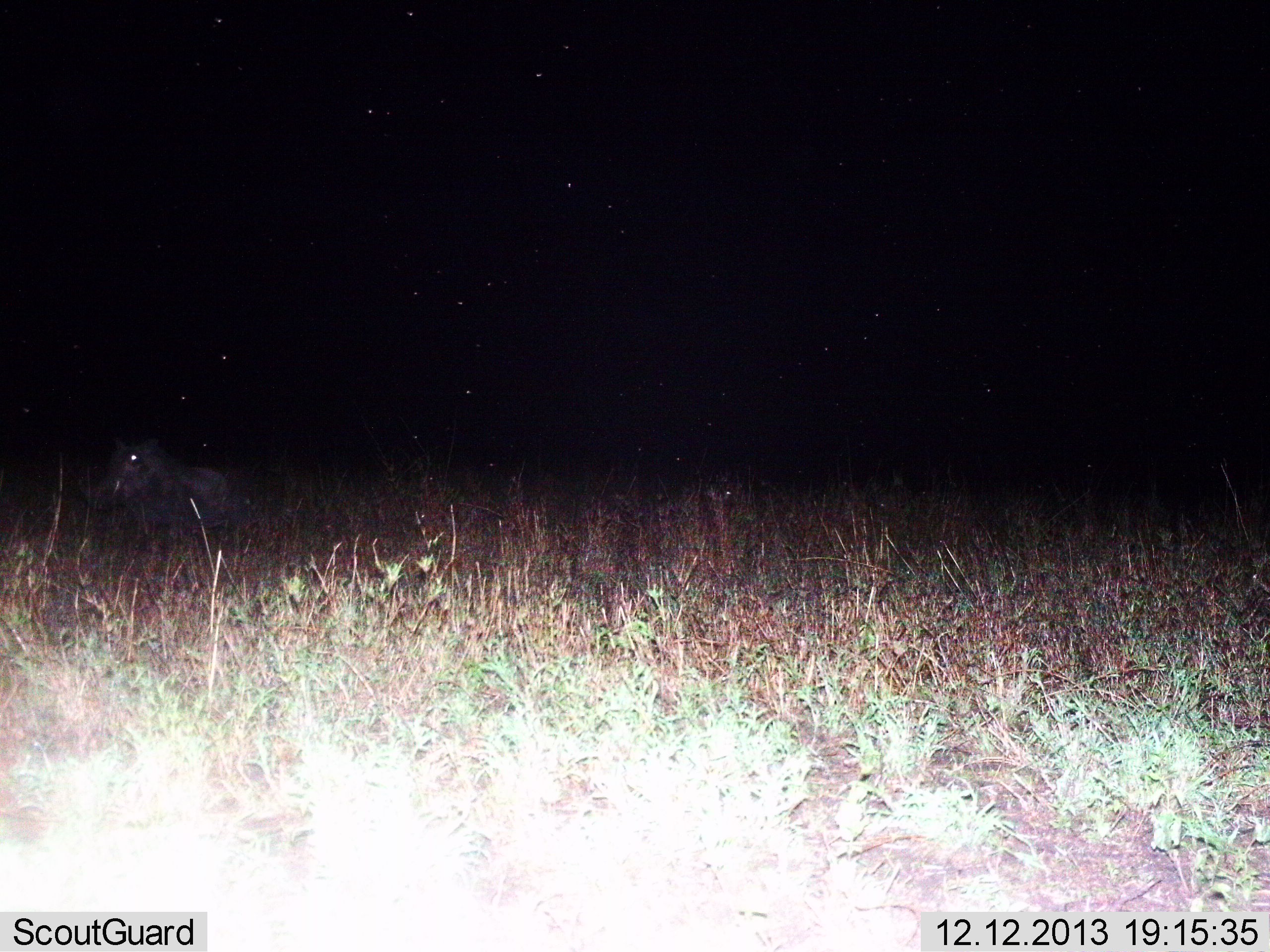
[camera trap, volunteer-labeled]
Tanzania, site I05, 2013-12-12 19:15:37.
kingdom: Animalia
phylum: Chordata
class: Mammalia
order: Artiodactyla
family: Suidae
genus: Phacochoerus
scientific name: Phacochoerus africanus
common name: warthog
Warthog (Phacochoerus africanus), count 1. Behavior (volunteer vote fractions): standing 90%, resting 0%, moving 10%, interacting 0%. Young present (vote fraction): 0%. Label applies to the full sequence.